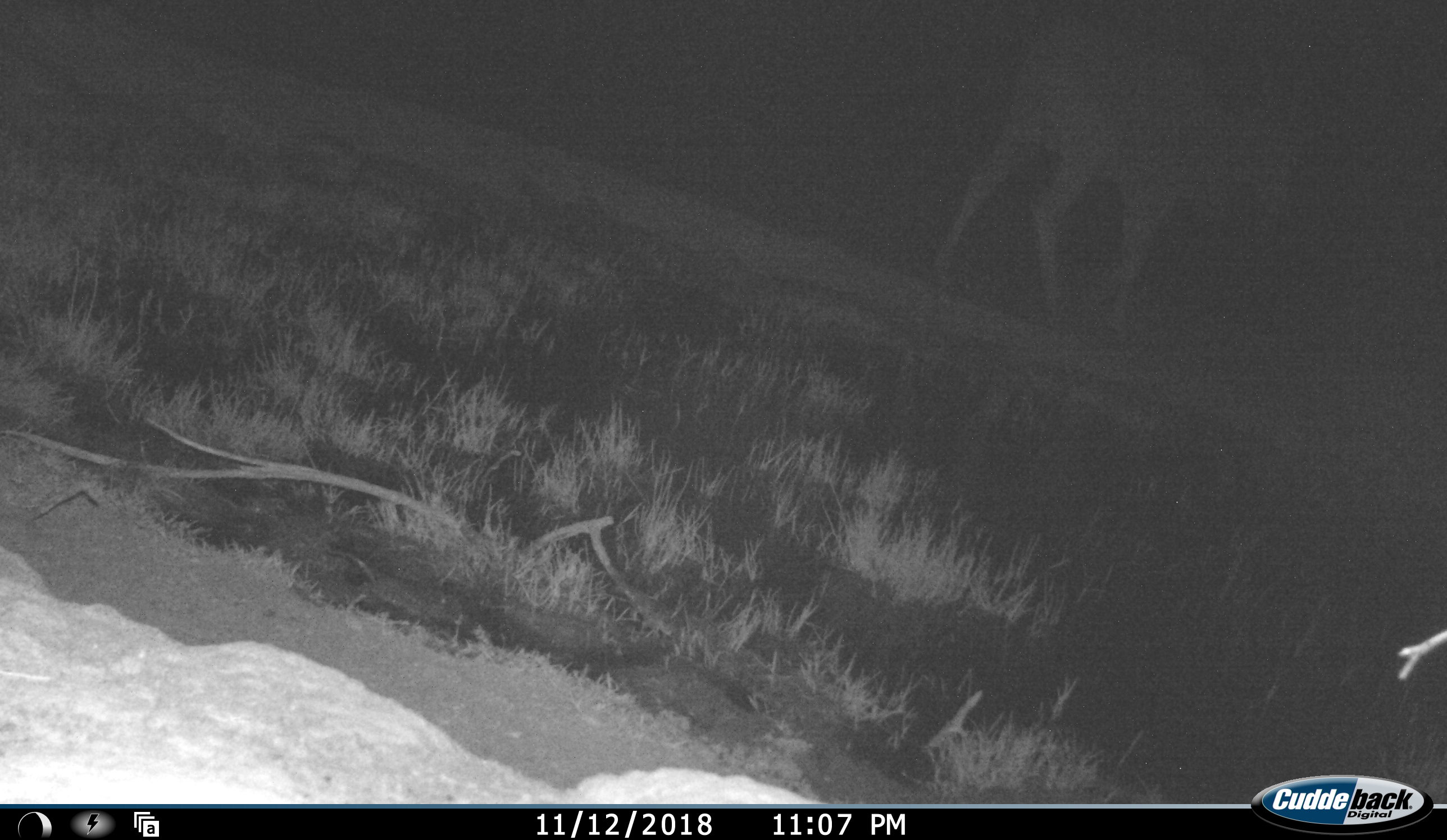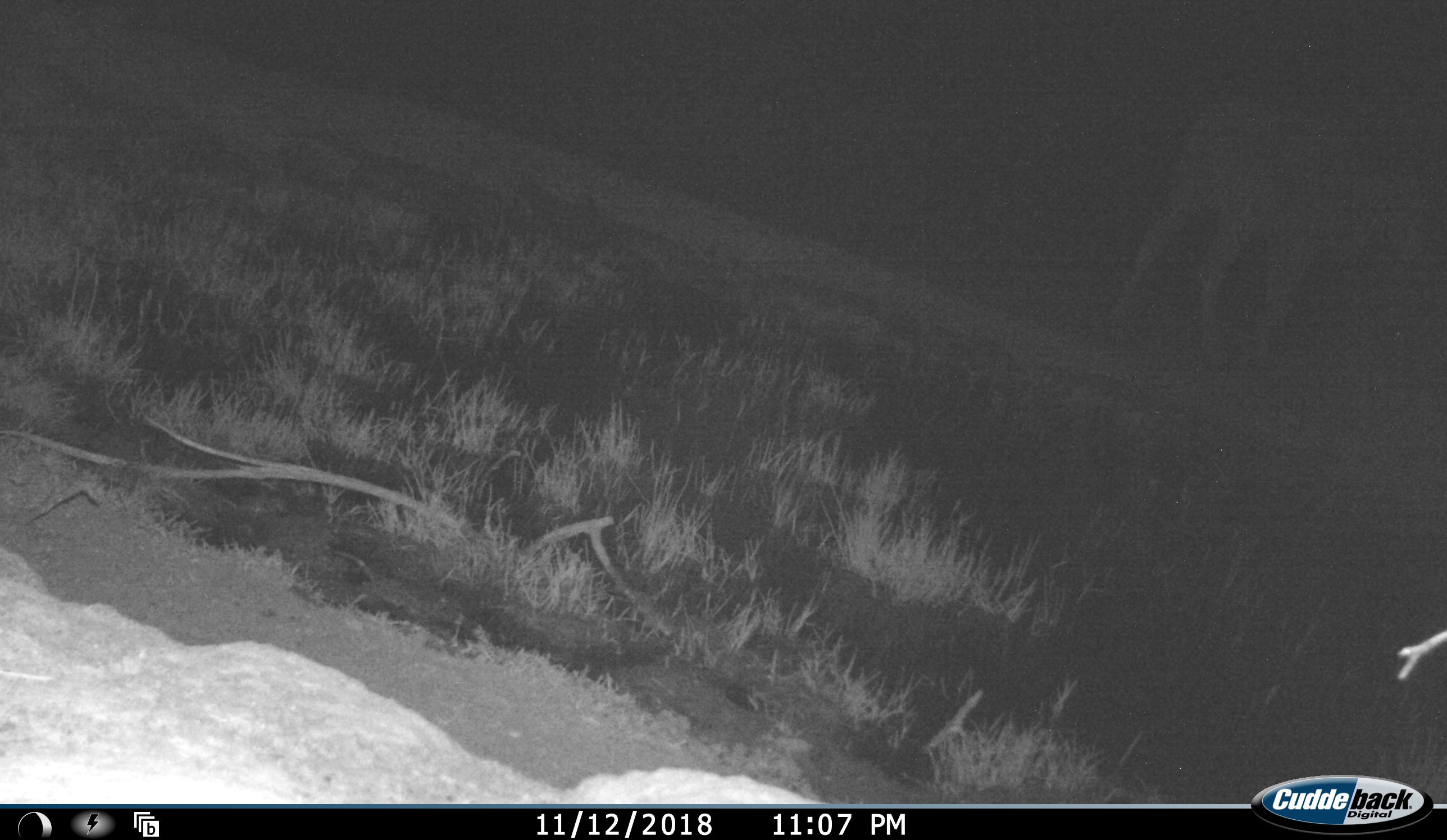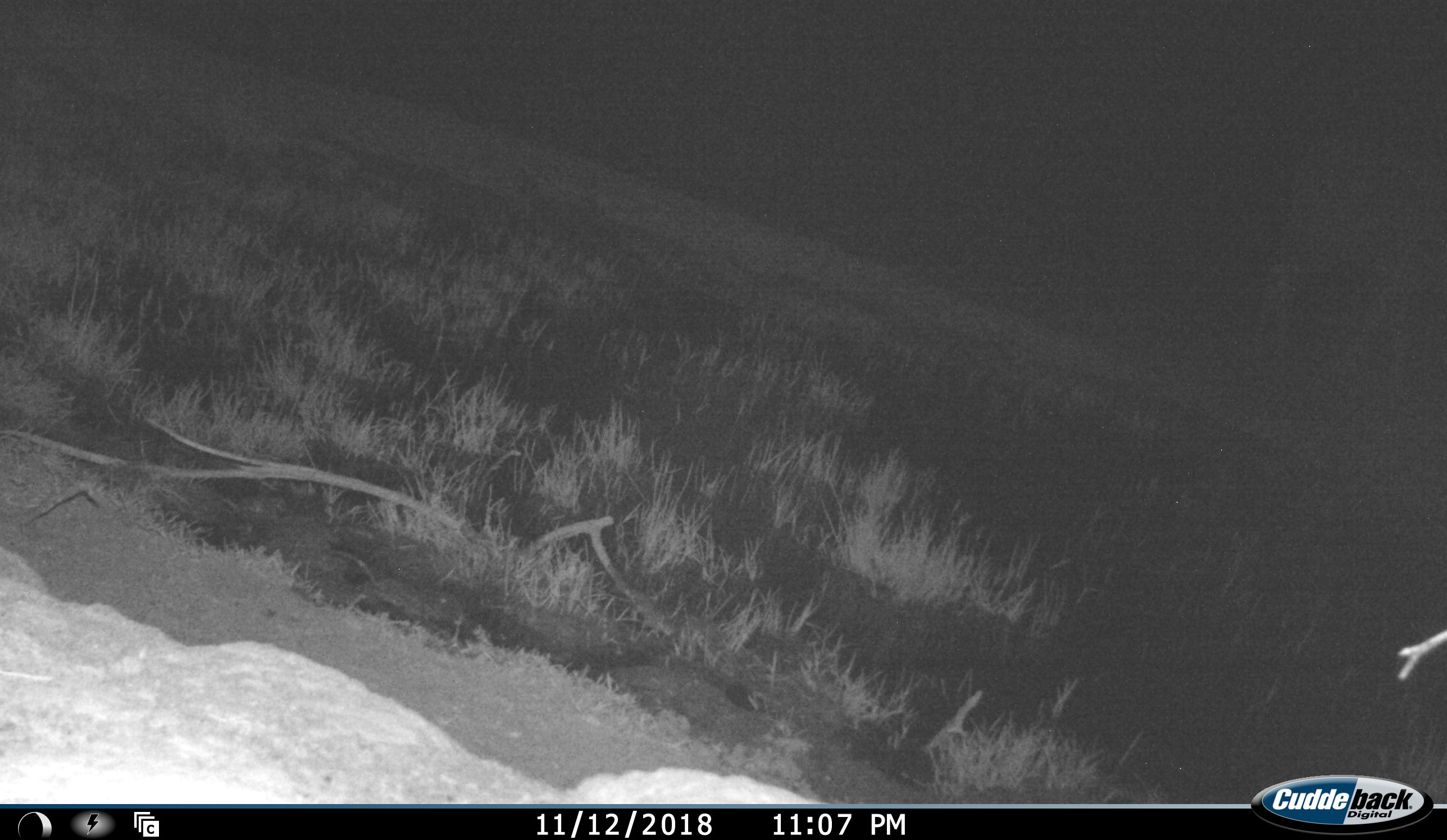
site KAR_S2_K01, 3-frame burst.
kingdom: Animalia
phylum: Chordata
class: Mammalia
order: Artiodactyla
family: Bovidae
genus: Tragelaphus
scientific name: Tragelaphus oryx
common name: eland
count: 1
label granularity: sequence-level